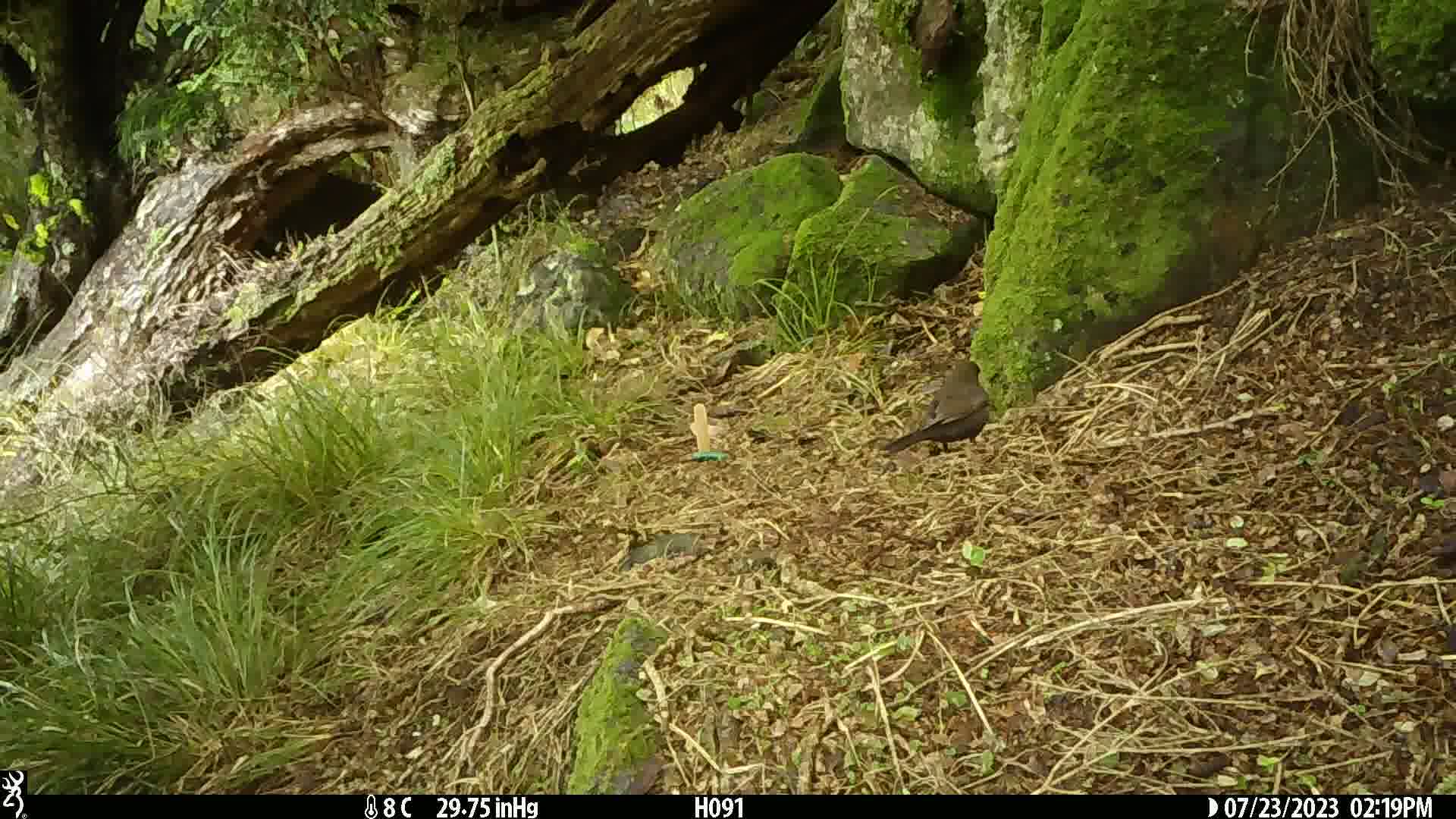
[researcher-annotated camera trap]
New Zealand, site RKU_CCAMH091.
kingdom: Animalia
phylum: Chordata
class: Aves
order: Passeriformes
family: Turdidae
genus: Turdus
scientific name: Turdus merula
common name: eurasian blackbird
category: blackbird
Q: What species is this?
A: Blackbird (eurasian blackbird) (Turdus merula).